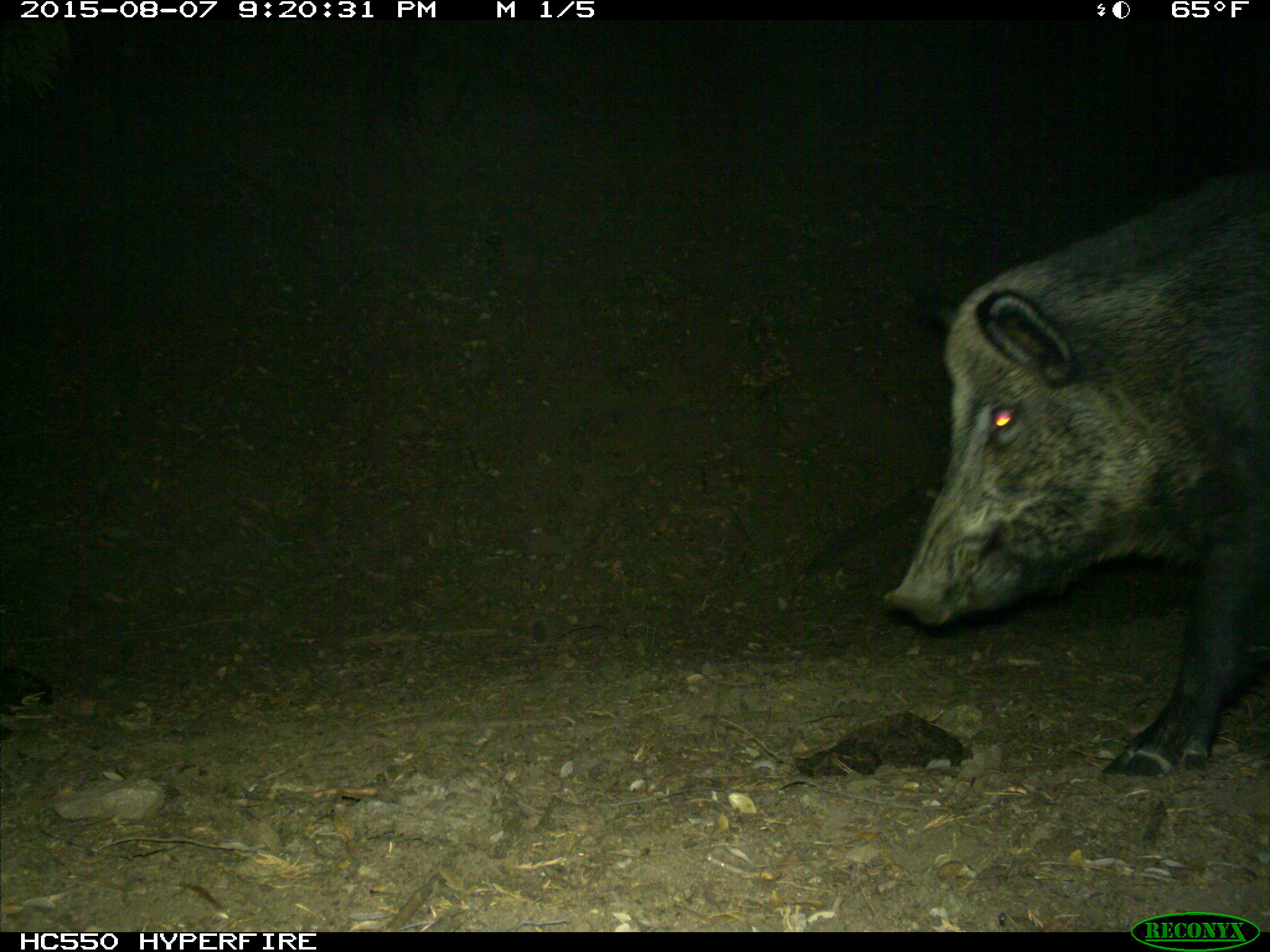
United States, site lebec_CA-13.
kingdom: Animalia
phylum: Chordata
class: Mammalia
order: Artiodactyla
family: Suidae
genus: Sus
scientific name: Sus scrofa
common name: wild boar